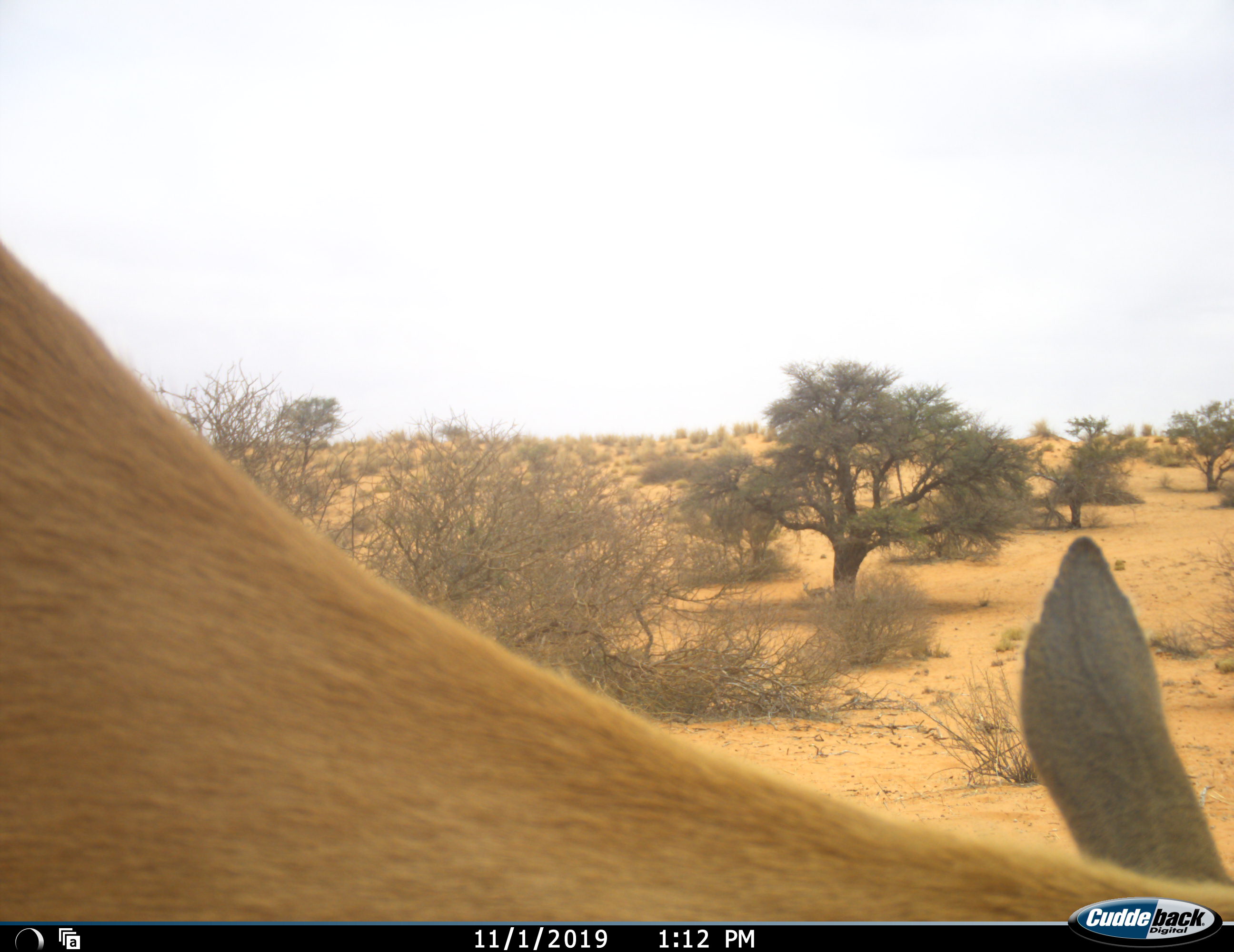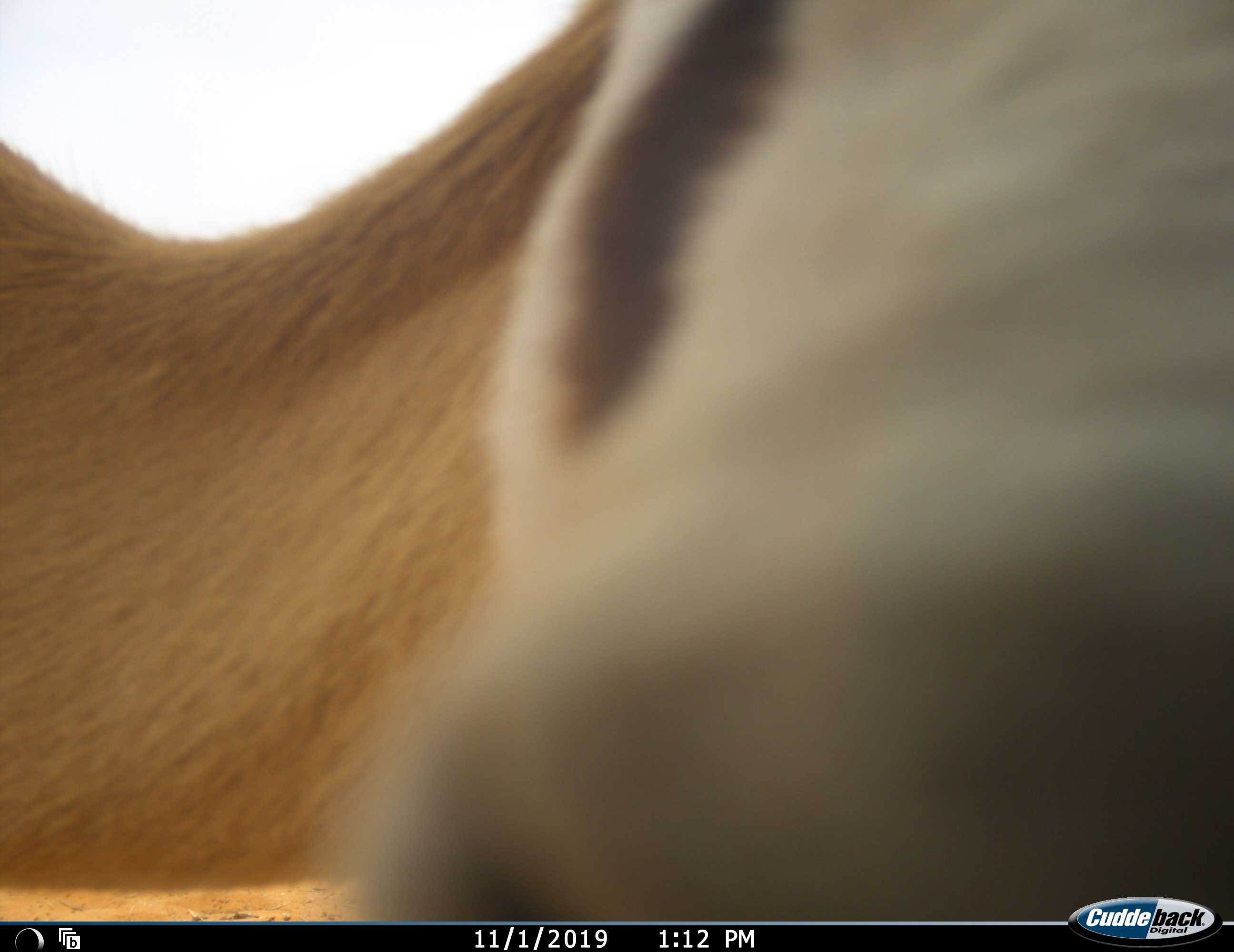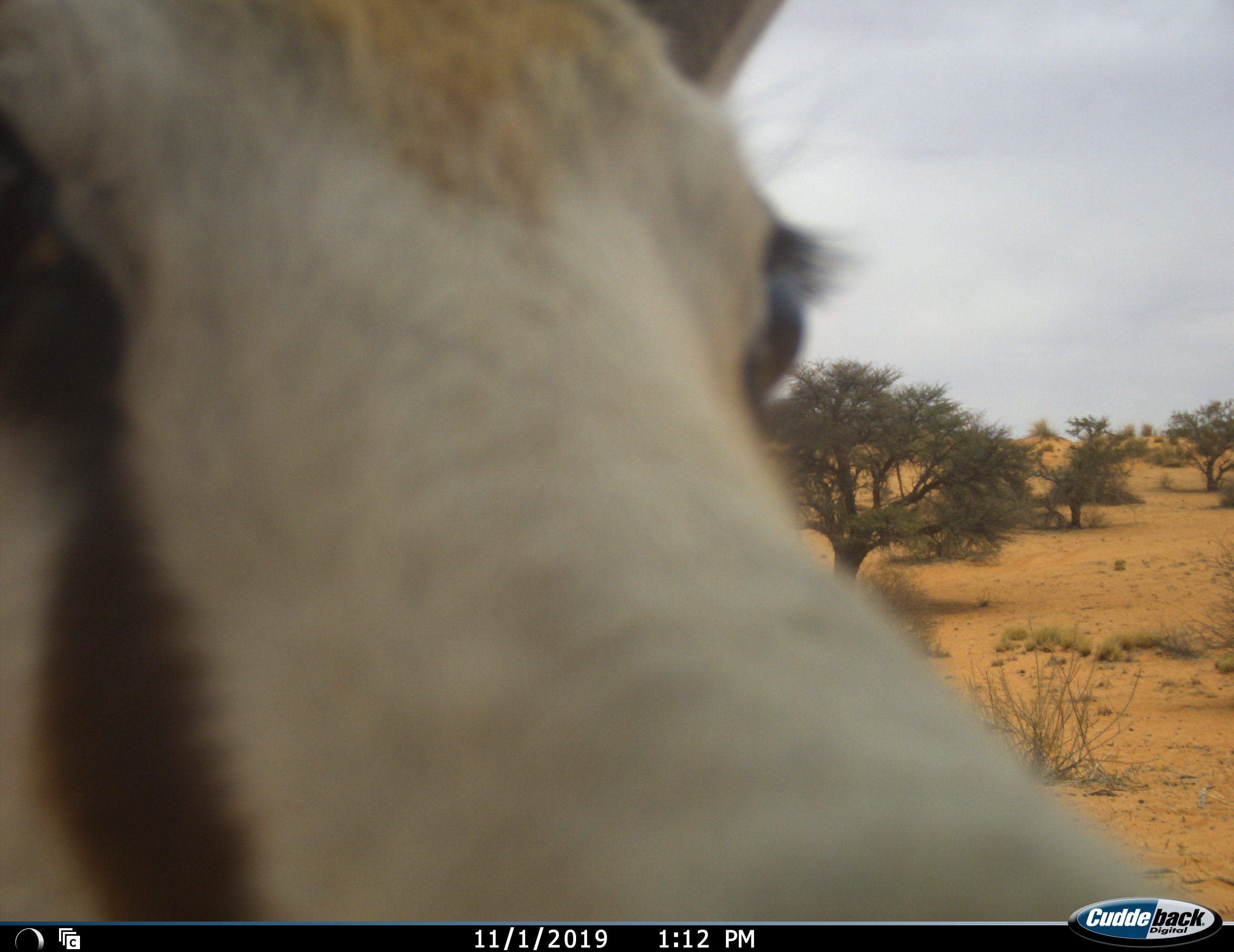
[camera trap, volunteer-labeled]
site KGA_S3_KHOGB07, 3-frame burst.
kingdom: Animalia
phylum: Chordata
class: Mammalia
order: Artiodactyla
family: Bovidae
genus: Antidorcas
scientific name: Antidorcas marsupialis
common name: springbok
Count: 1.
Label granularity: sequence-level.